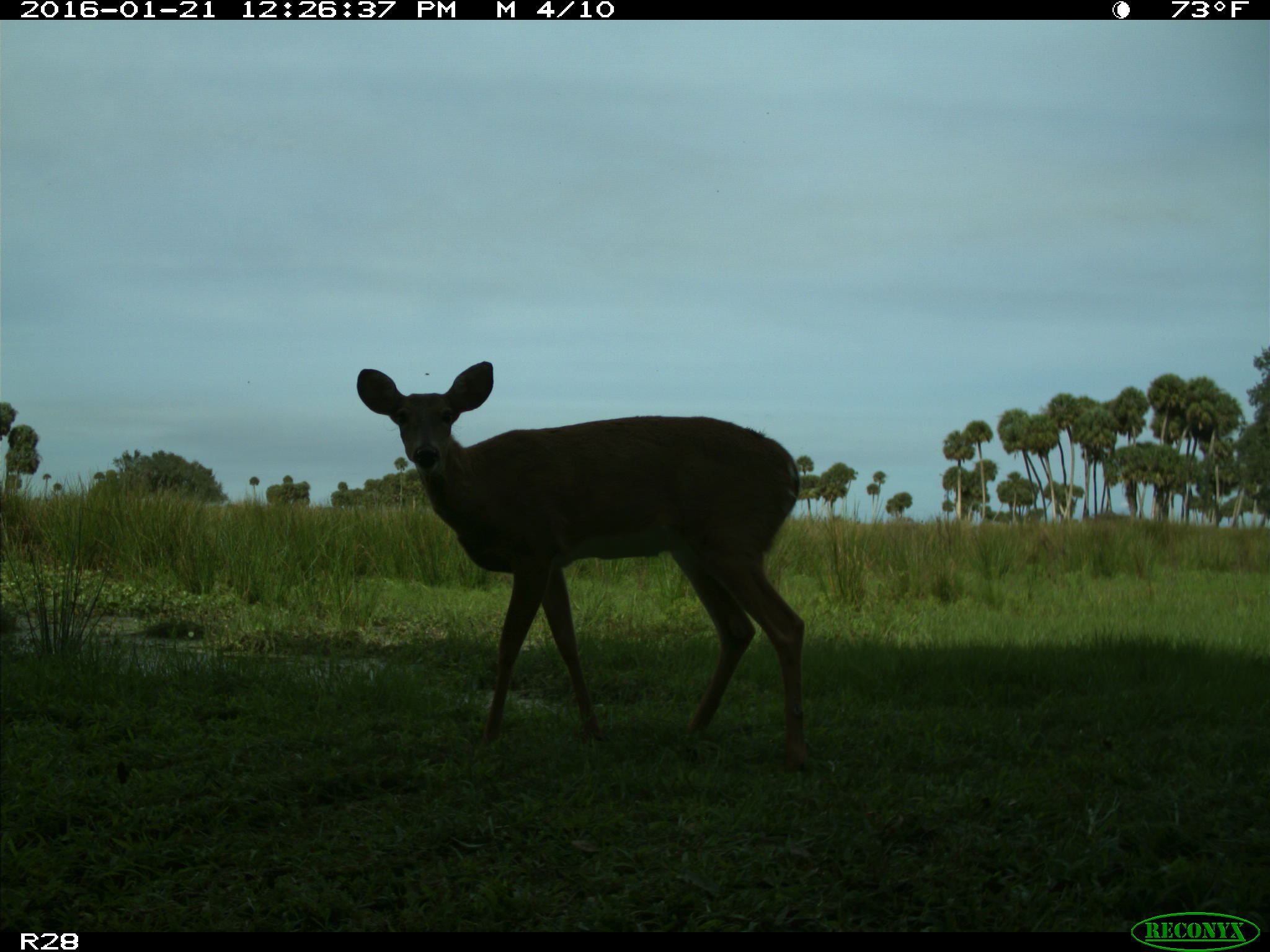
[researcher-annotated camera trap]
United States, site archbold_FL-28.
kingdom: Animalia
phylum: Chordata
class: Mammalia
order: Artiodactyla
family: Cervidae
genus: Odocoileus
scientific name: Odocoileus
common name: deer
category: unidentified deer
Unidentified deer (deer) (Odocoileus).